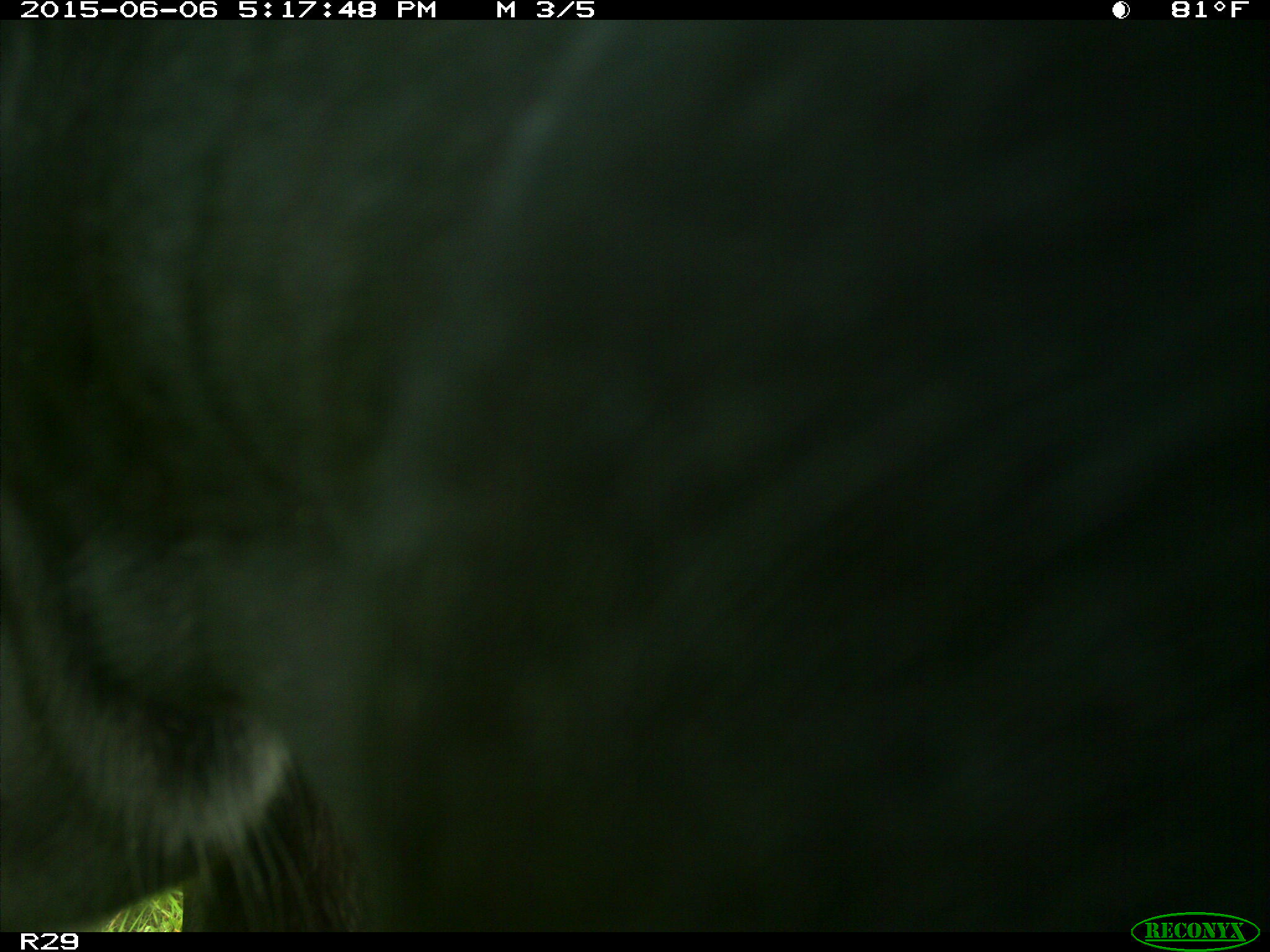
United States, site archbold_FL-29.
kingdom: Animalia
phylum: Chordata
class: Mammalia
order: Artiodactyla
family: Bovidae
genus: Bos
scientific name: Bos taurus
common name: domestic cow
Bos taurus (domestic cow).